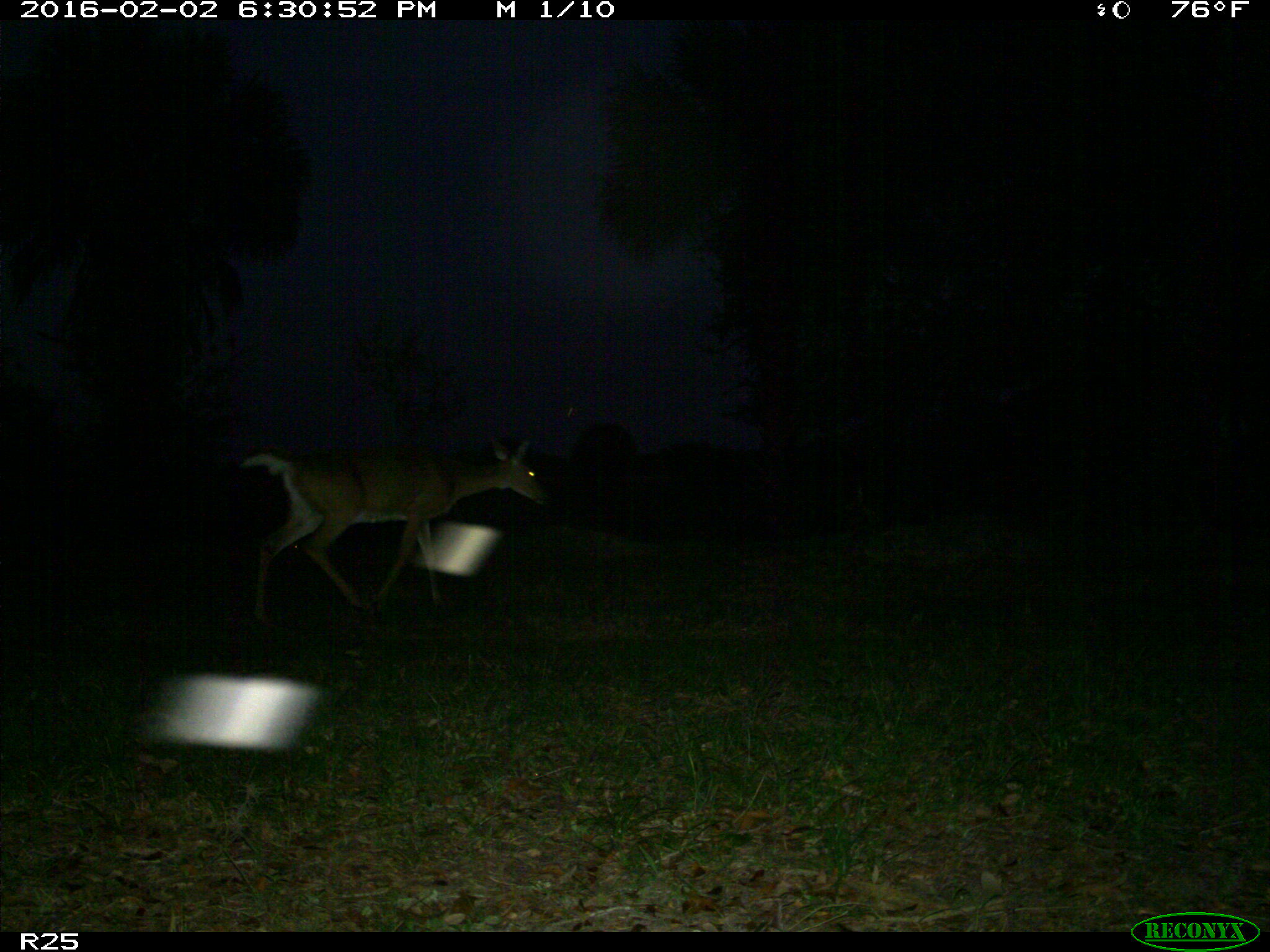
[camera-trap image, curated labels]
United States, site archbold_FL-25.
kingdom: Animalia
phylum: Chordata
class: Mammalia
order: Artiodactyla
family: Cervidae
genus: Odocoileus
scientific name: Odocoileus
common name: deer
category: unidentified deer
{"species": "unidentified deer (deer) (Odocoileus)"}